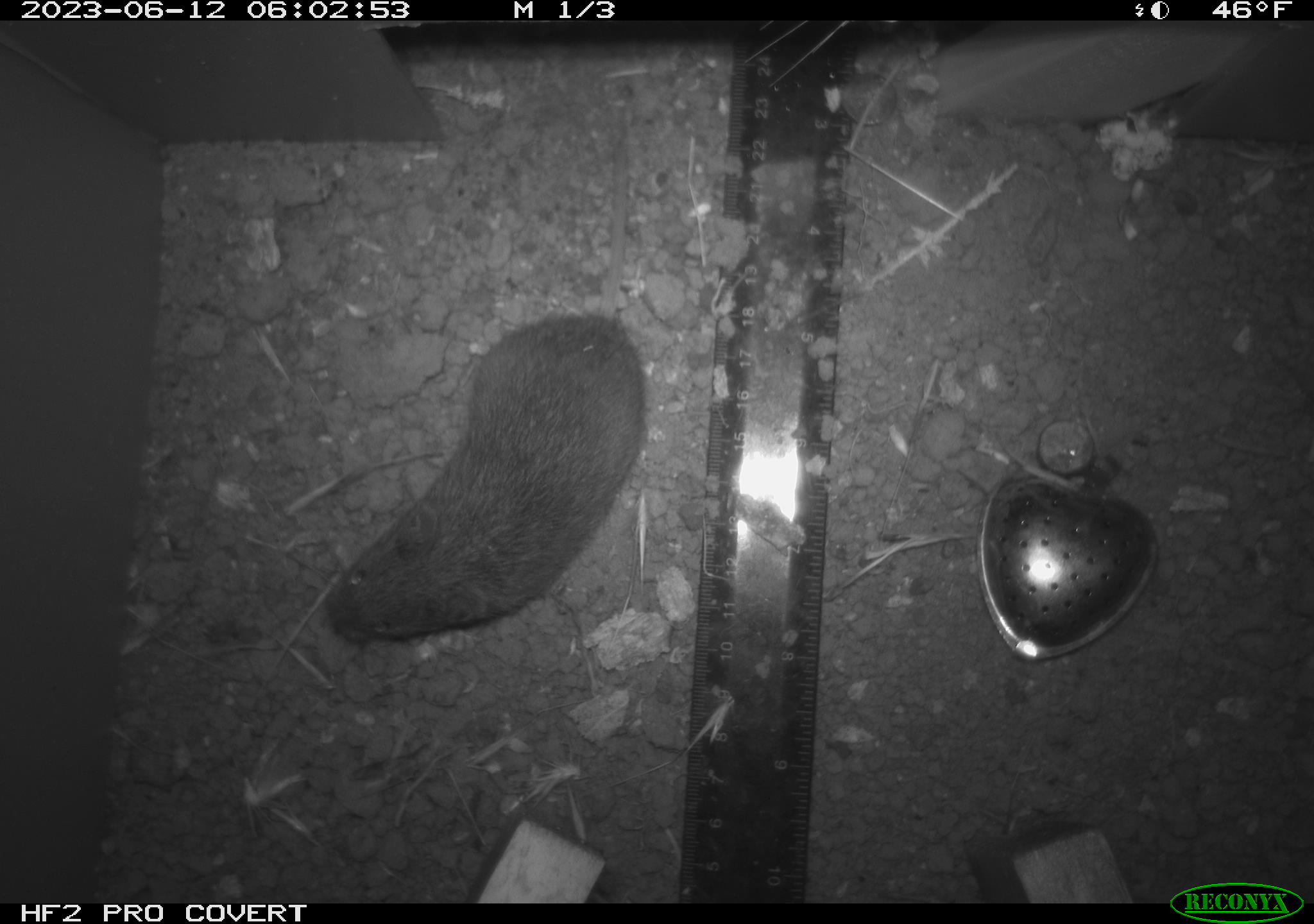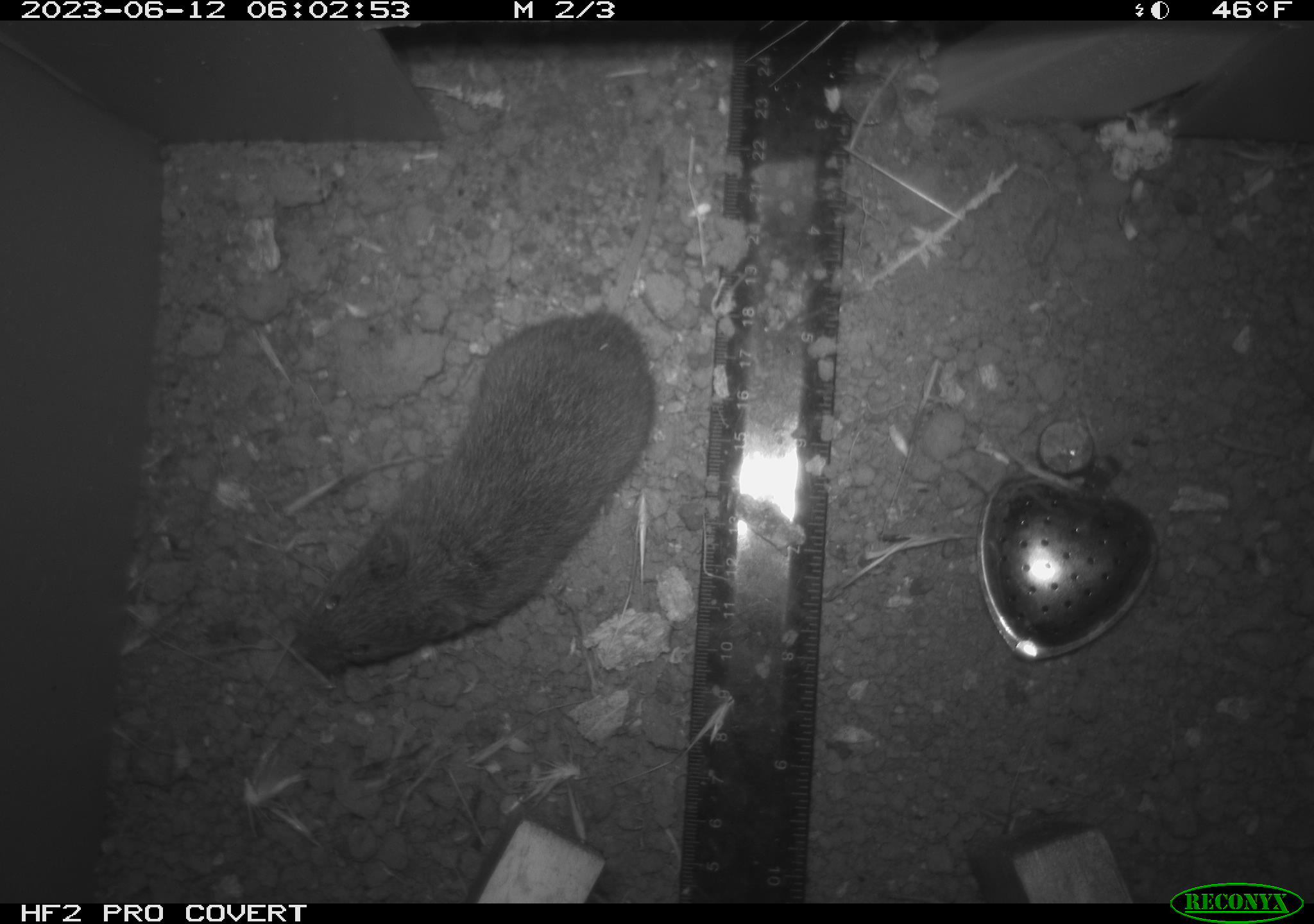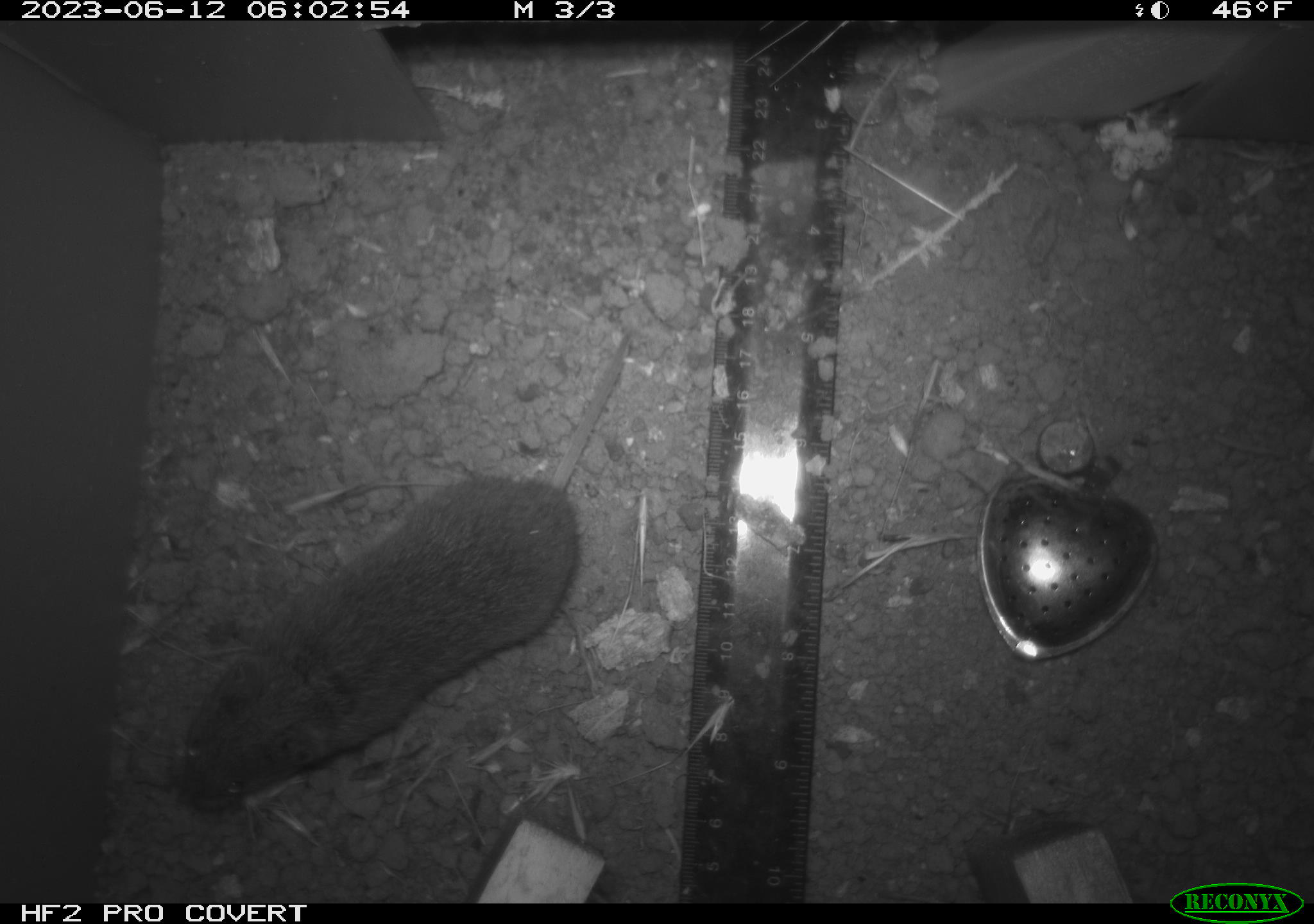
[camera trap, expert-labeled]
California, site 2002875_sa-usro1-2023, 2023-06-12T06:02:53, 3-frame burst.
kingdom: Animalia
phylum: Chordata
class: Mammalia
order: Rodentia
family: Cricetidae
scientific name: Arvicolinae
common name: voles, lemmings, and muskrats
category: arvicolinae subfamily